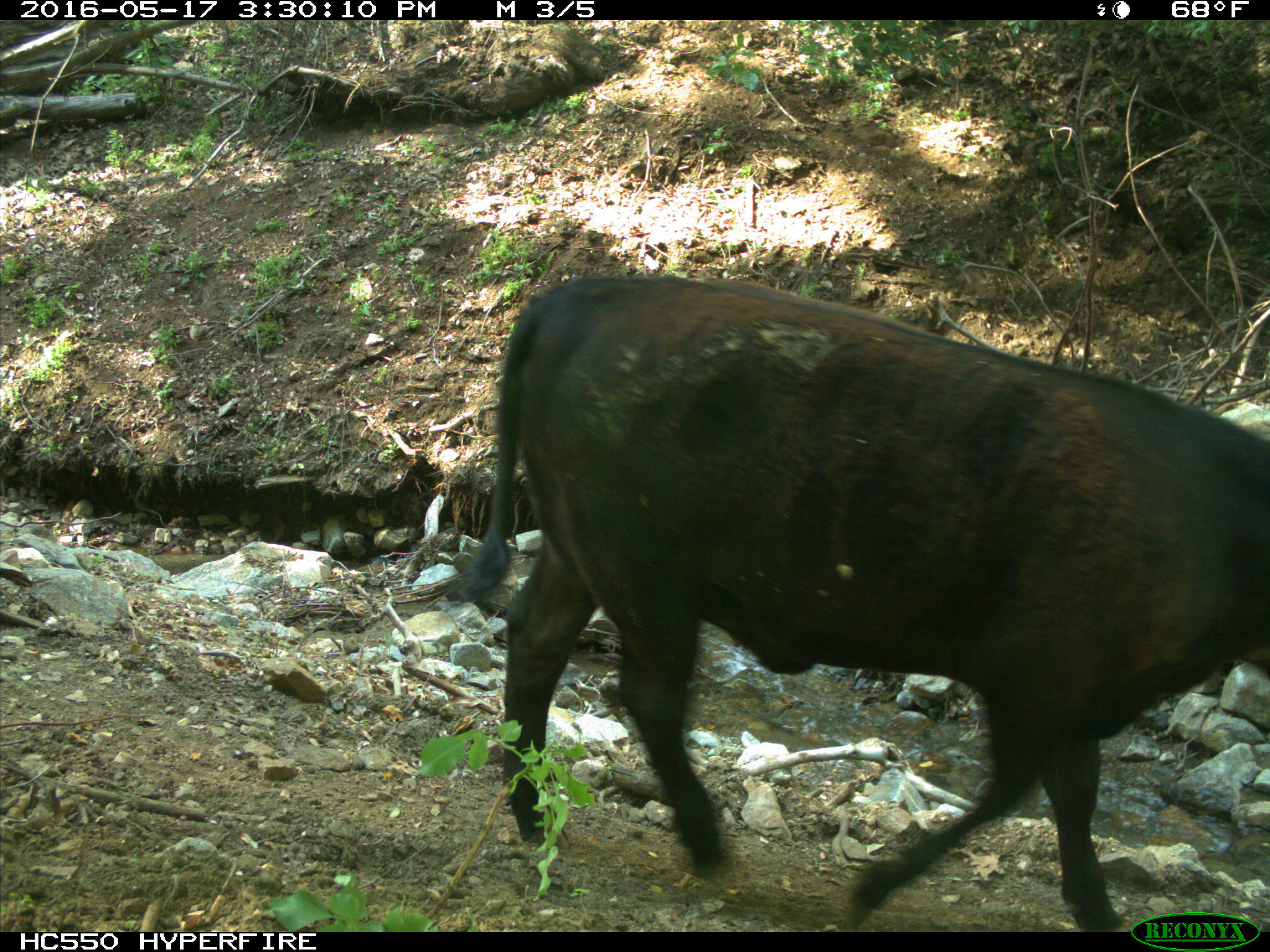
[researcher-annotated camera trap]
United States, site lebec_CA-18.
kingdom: Animalia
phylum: Chordata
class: Mammalia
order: Artiodactyla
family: Bovidae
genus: Bos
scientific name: Bos taurus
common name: domestic cow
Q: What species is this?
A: Bos taurus (domestic cow).